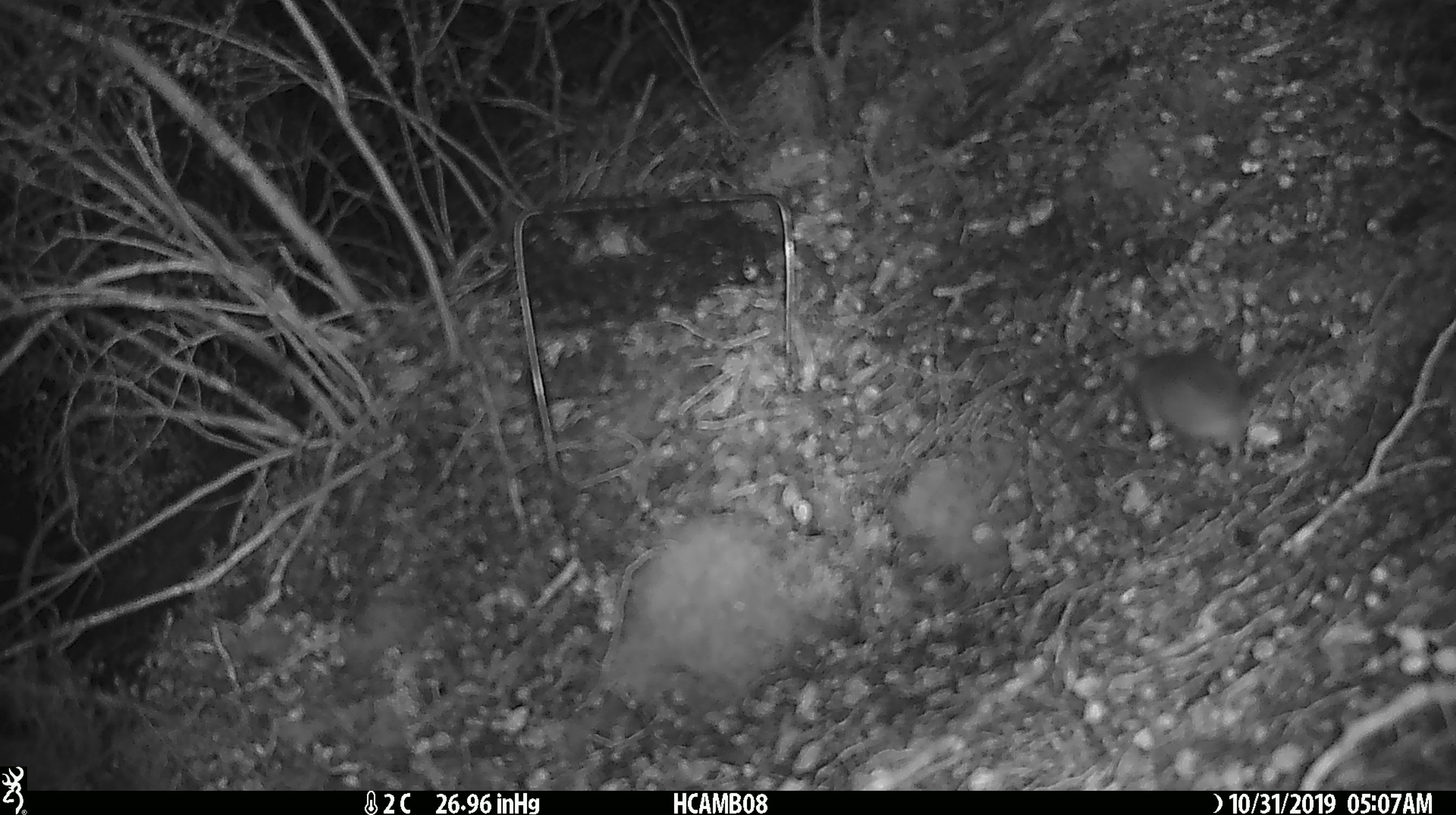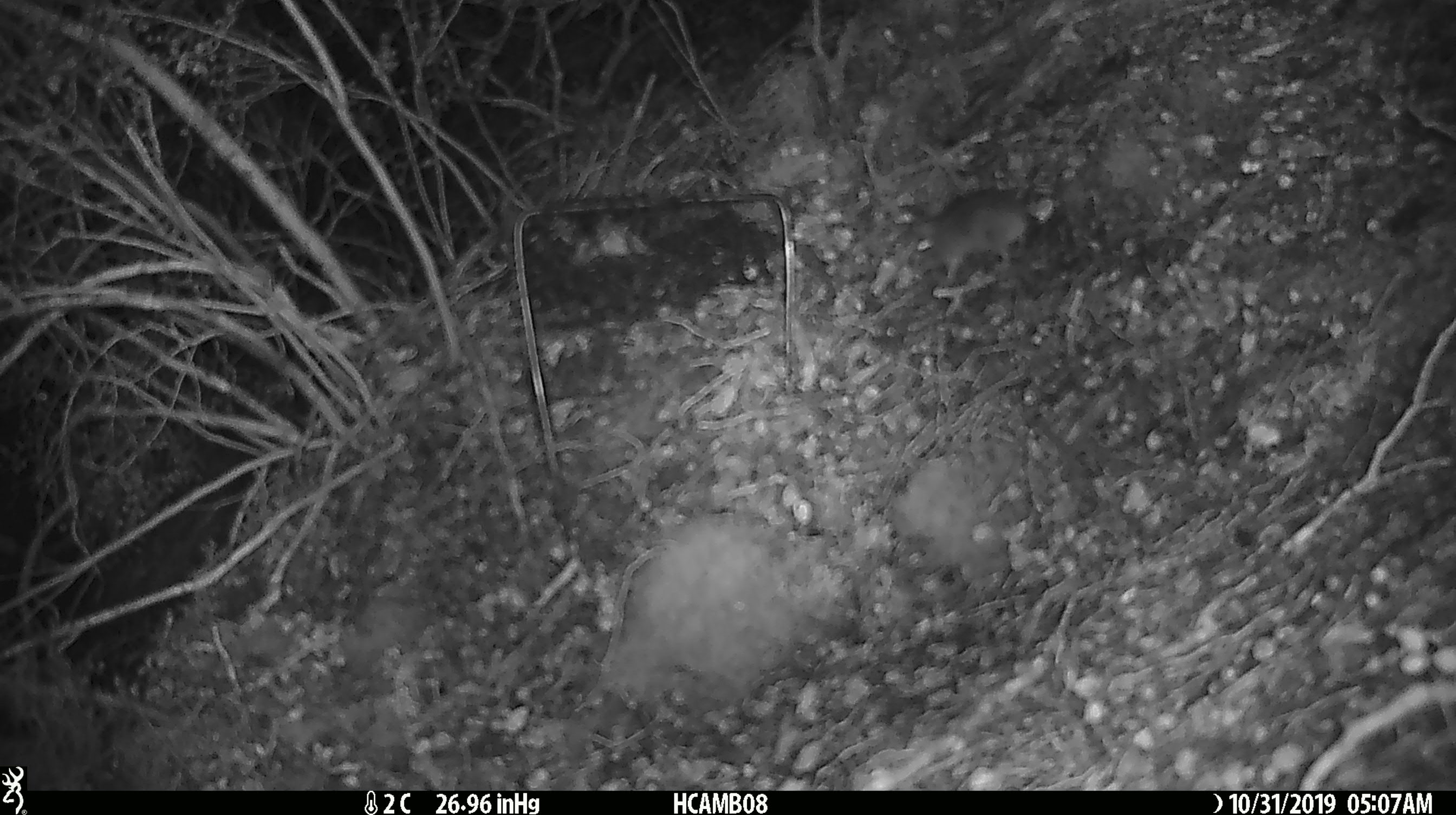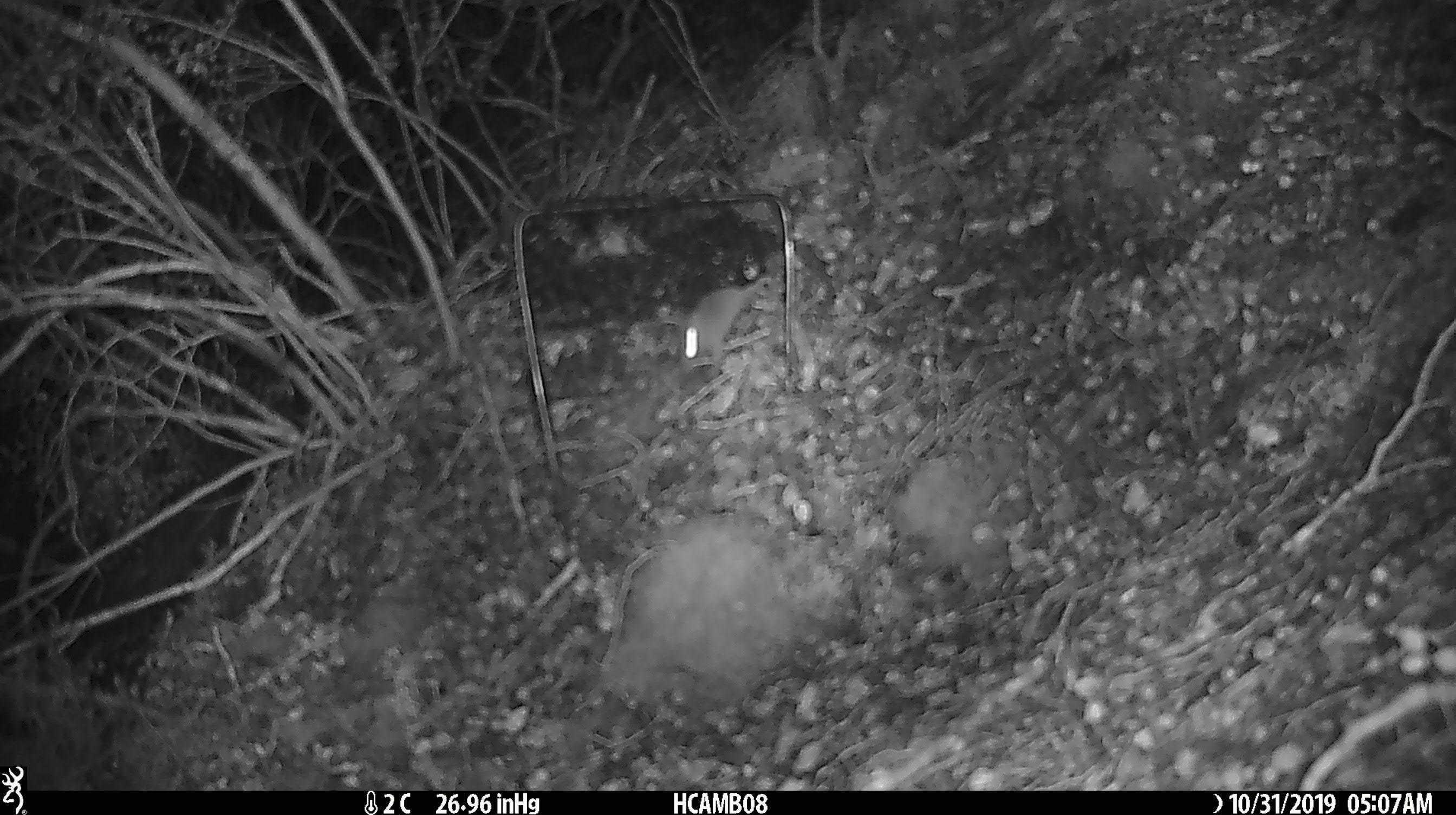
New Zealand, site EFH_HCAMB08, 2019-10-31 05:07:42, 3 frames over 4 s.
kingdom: Animalia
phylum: Chordata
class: Mammalia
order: Rodentia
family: Muridae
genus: Mus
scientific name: Mus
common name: mouse